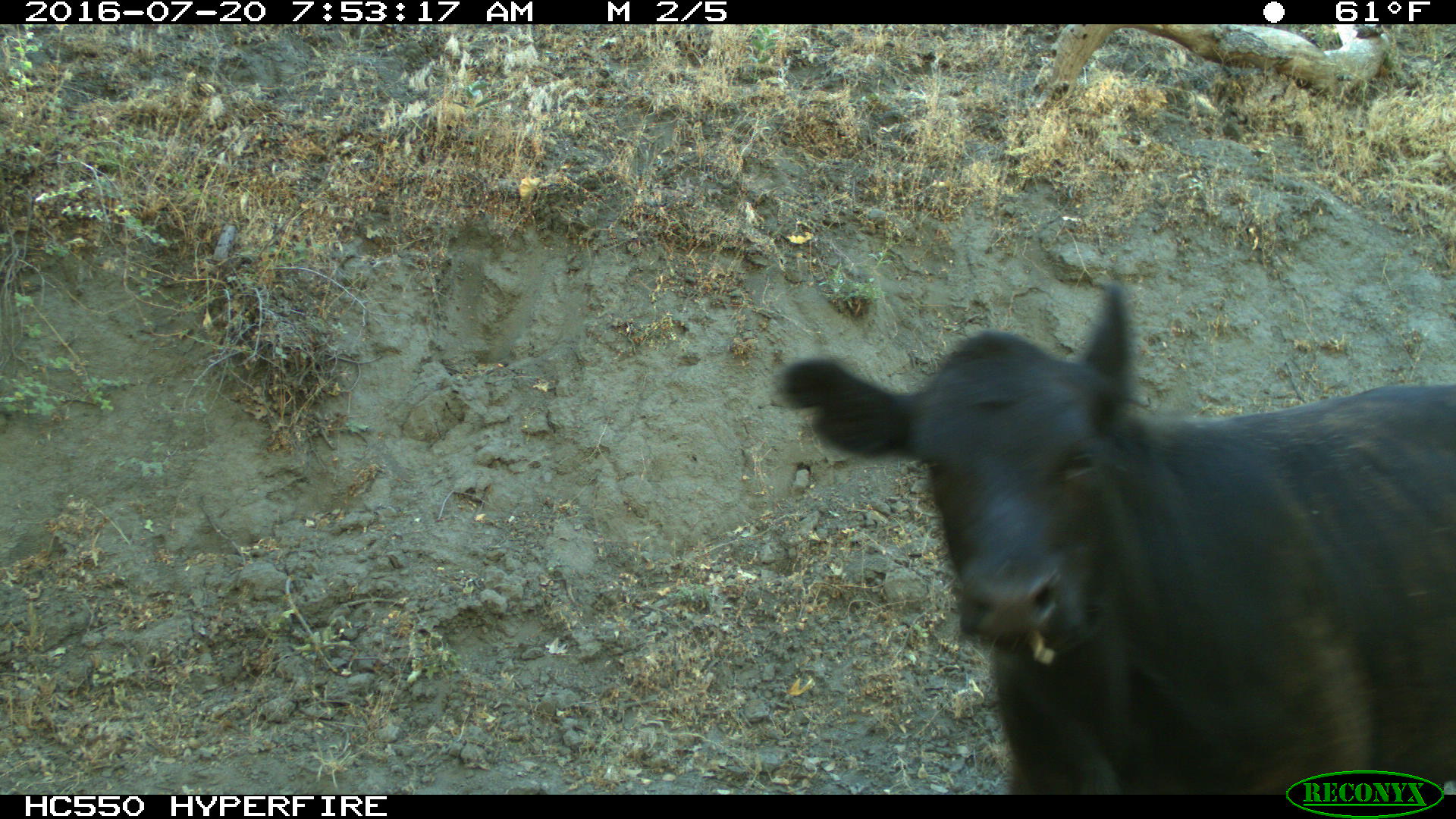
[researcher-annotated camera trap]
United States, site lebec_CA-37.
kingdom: Animalia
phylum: Chordata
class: Mammalia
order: Artiodactyla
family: Bovidae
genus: Bos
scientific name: Bos taurus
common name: domestic cow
Bos taurus (domestic cow).